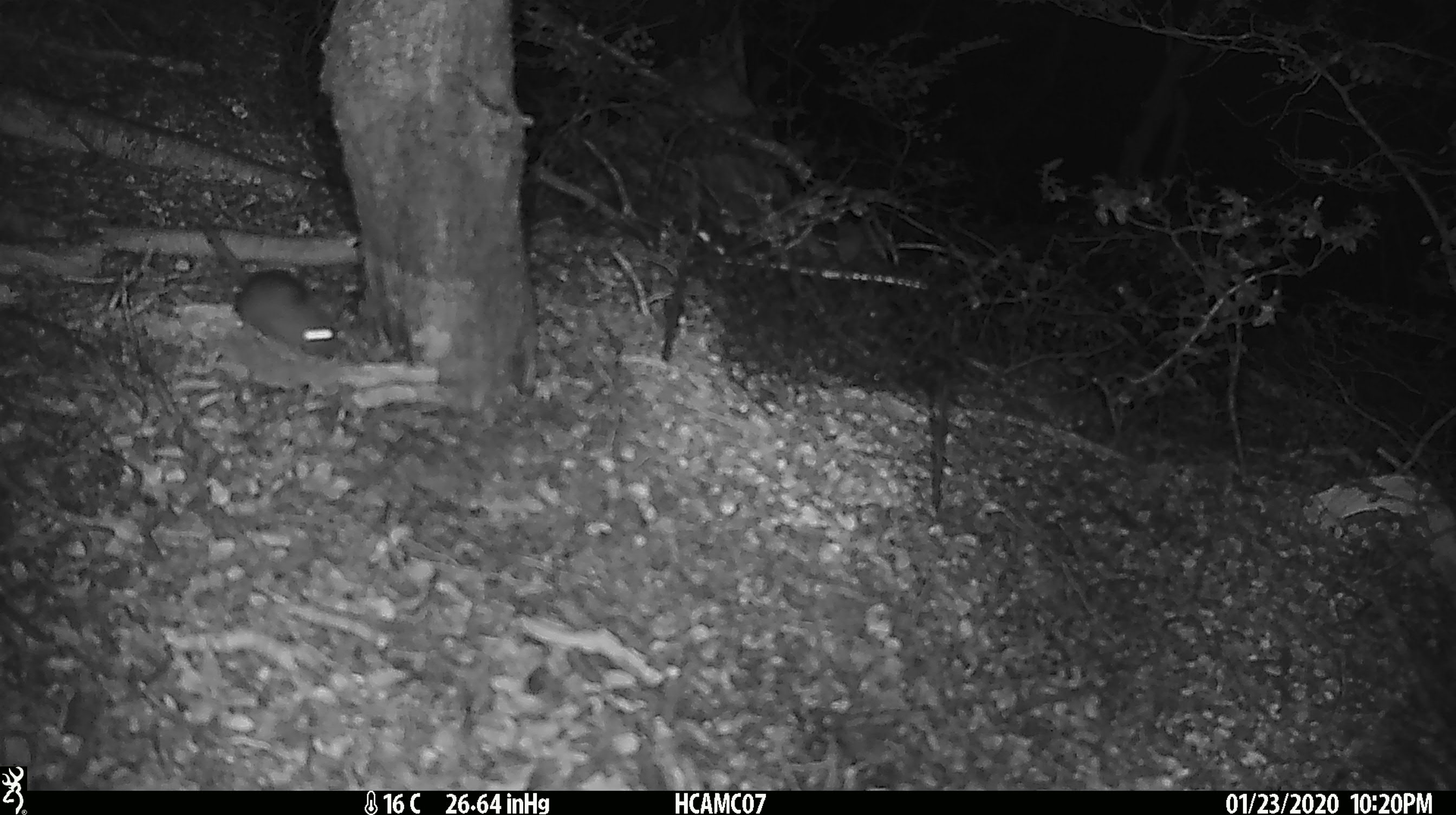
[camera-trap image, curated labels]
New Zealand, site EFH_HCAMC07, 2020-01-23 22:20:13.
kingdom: Animalia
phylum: Chordata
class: Mammalia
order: Rodentia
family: Muridae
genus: Mus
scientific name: Mus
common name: mouse